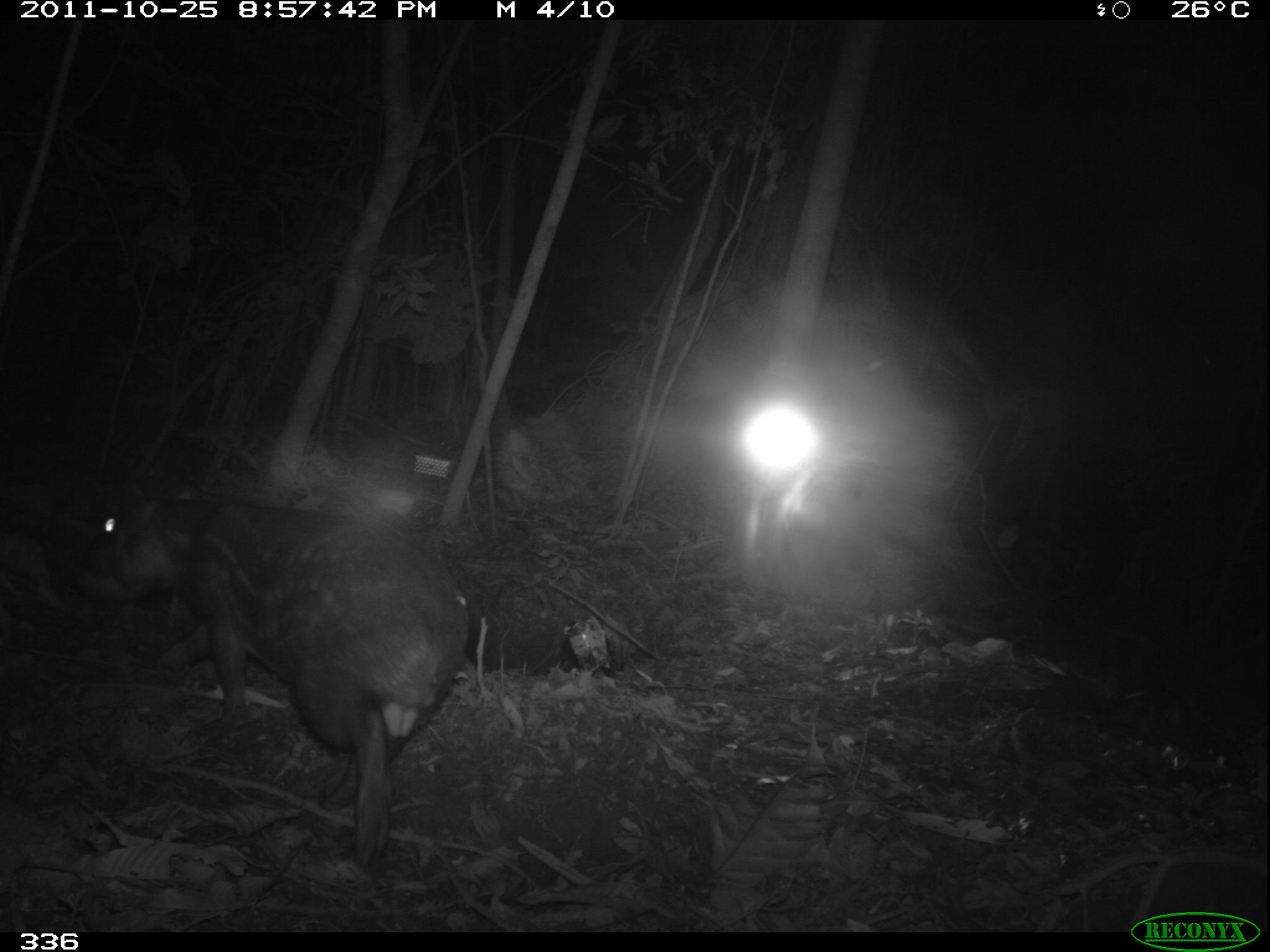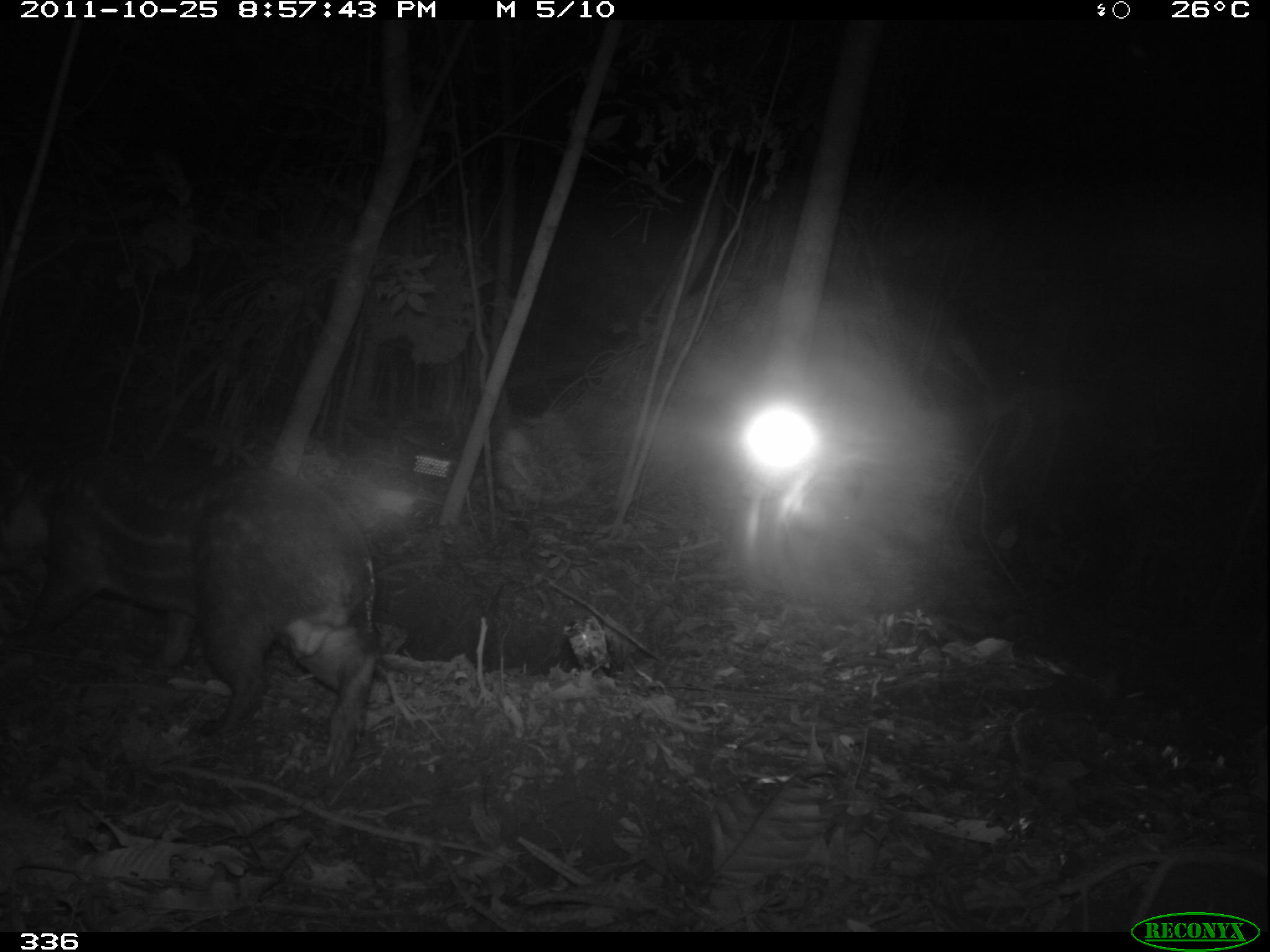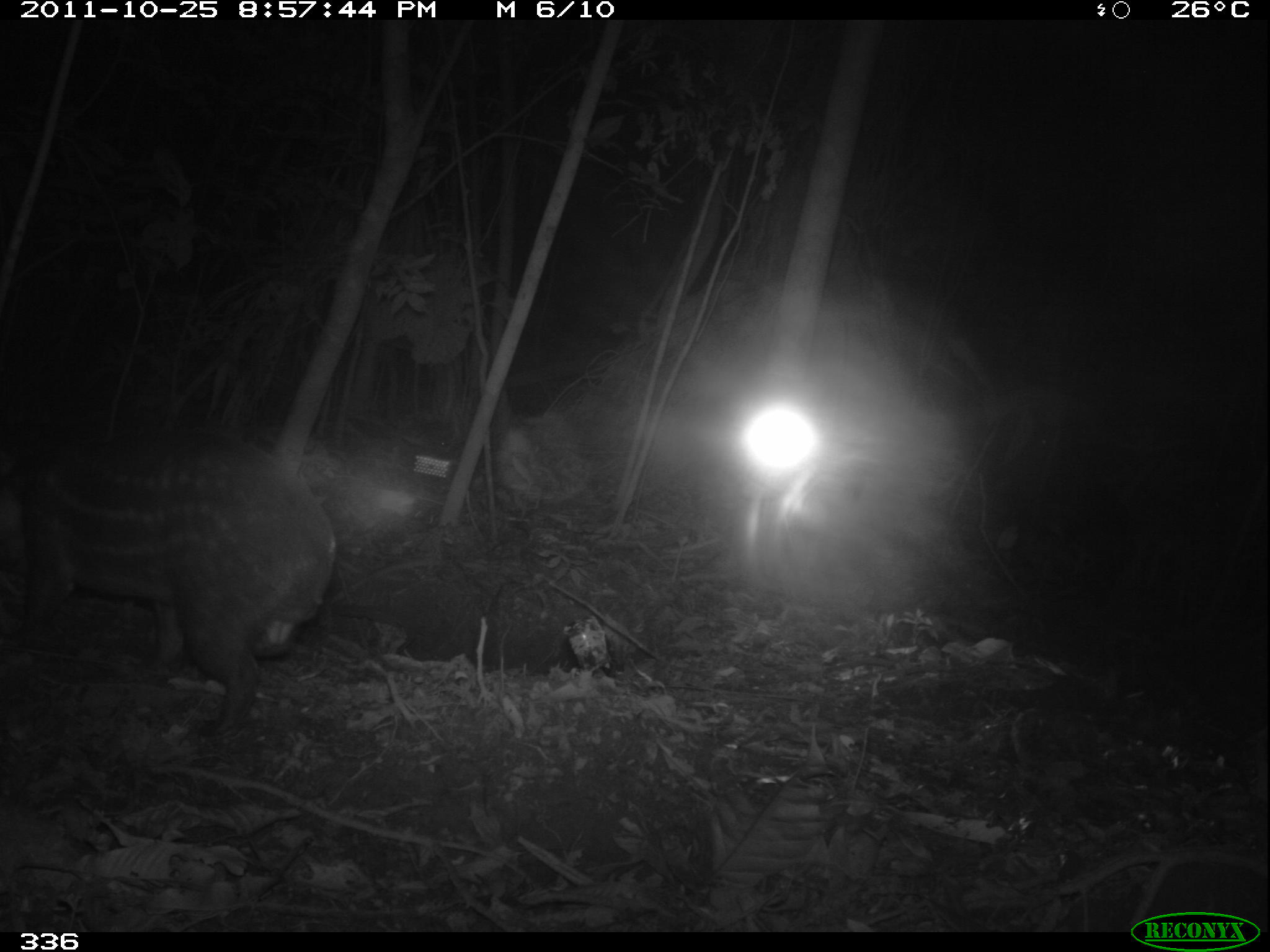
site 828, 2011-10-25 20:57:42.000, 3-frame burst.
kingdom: Animalia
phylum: Chordata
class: Mammalia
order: Rodentia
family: Cuniculidae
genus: Cuniculus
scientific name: Cuniculus paca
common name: spotted paca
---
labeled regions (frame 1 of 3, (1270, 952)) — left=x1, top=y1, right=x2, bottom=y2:
cuniculus paca: left=66, top=473, right=469, bottom=867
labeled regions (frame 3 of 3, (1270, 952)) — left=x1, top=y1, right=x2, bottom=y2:
cuniculus paca: left=1, top=431, right=334, bottom=738